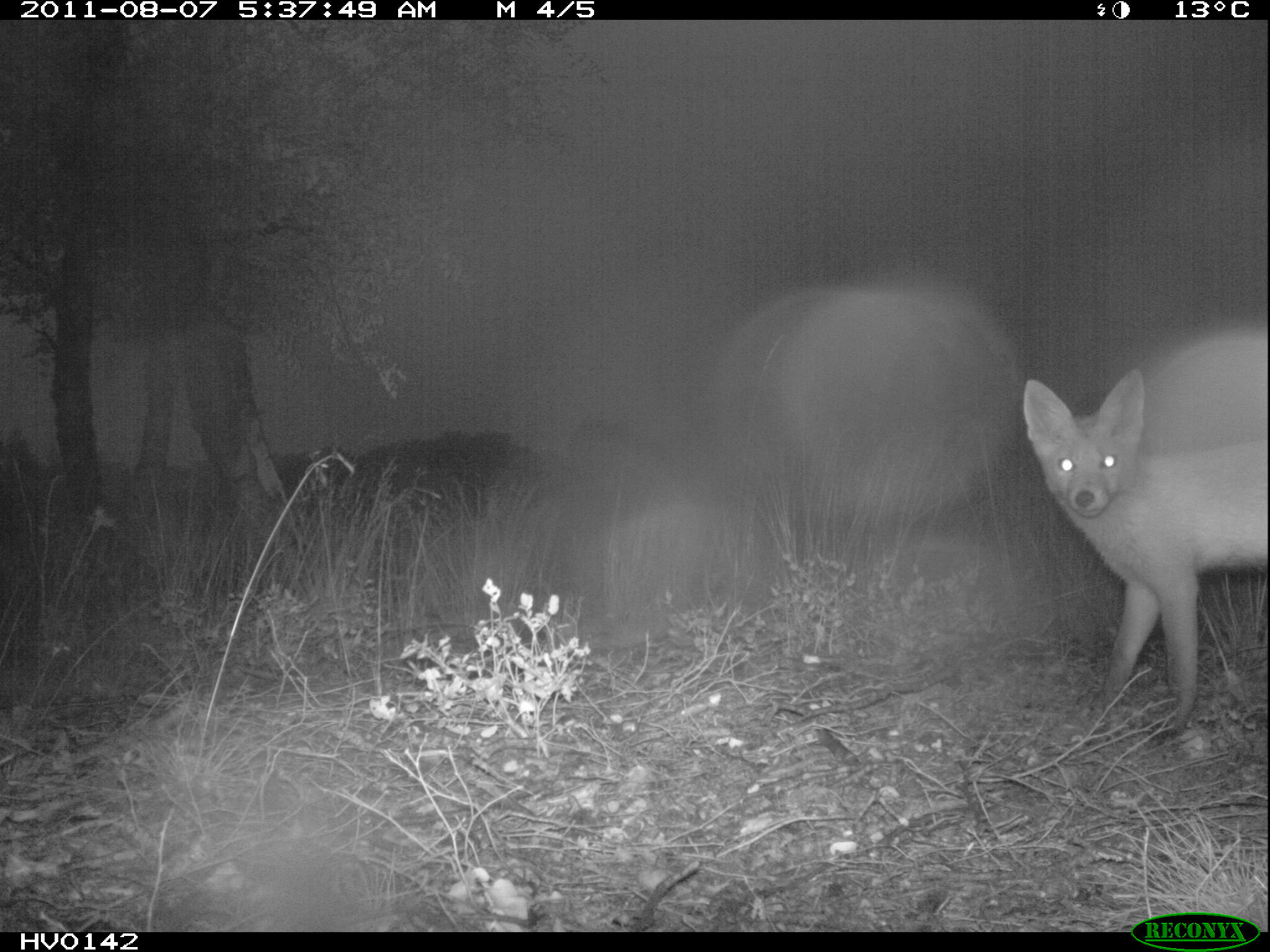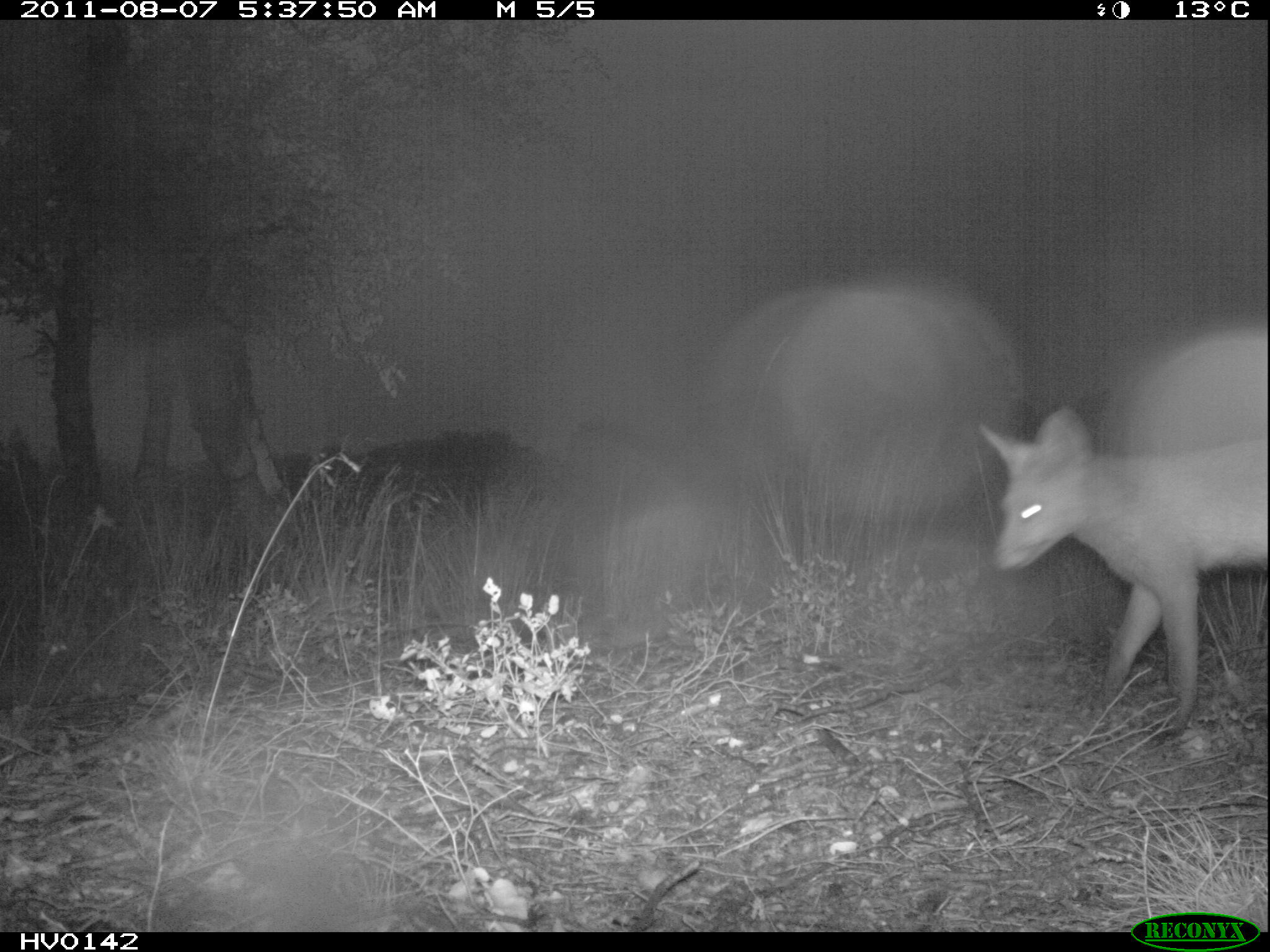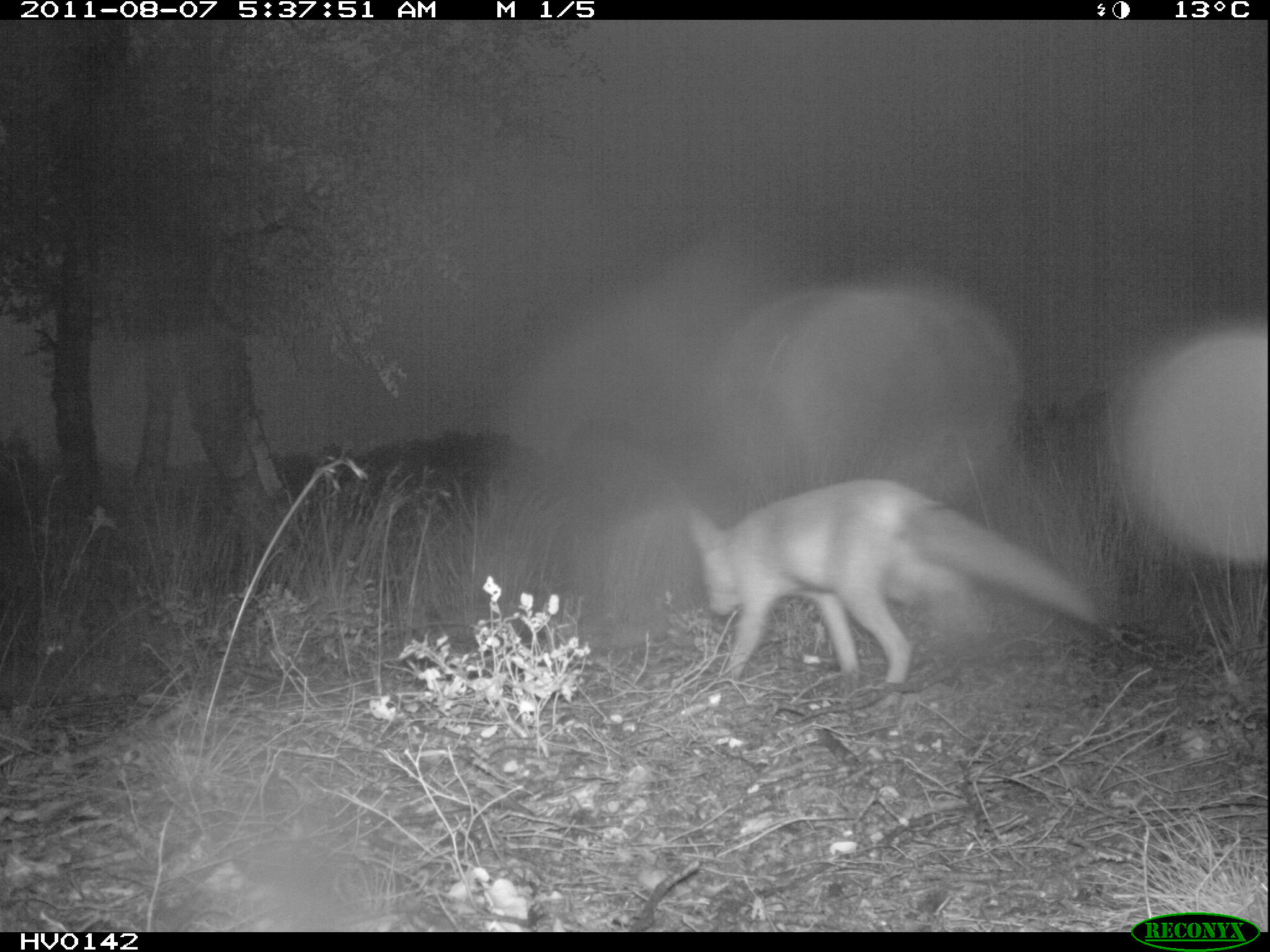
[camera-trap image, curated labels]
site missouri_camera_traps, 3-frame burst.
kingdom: Animalia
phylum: Chordata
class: Mammalia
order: Carnivora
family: Canidae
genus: Vulpes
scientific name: Vulpes vulpes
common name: red fox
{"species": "red fox (Vulpes vulpes)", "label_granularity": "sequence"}